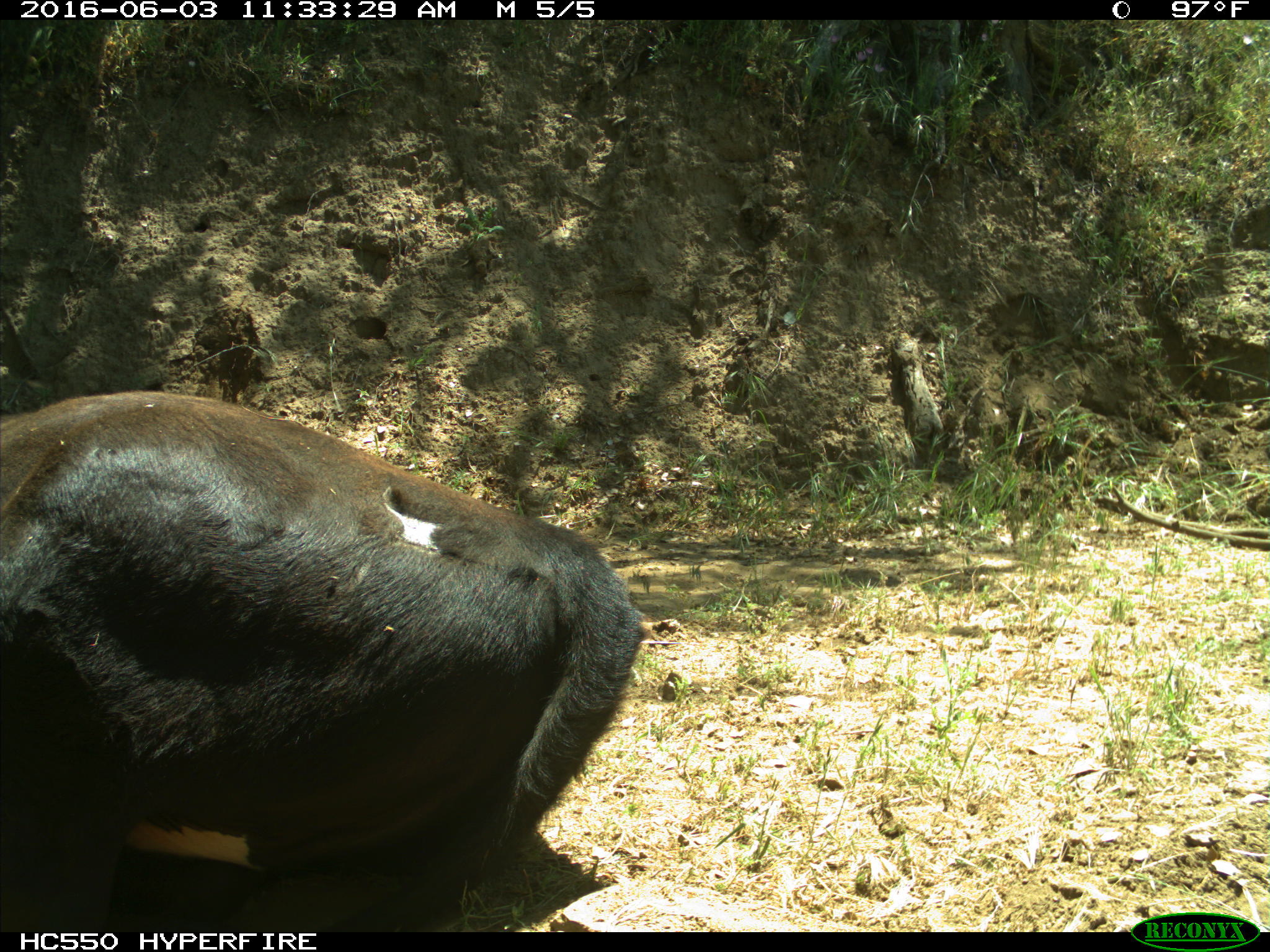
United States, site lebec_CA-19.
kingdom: Animalia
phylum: Chordata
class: Mammalia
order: Artiodactyla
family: Bovidae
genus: Bos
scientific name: Bos taurus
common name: domestic cow